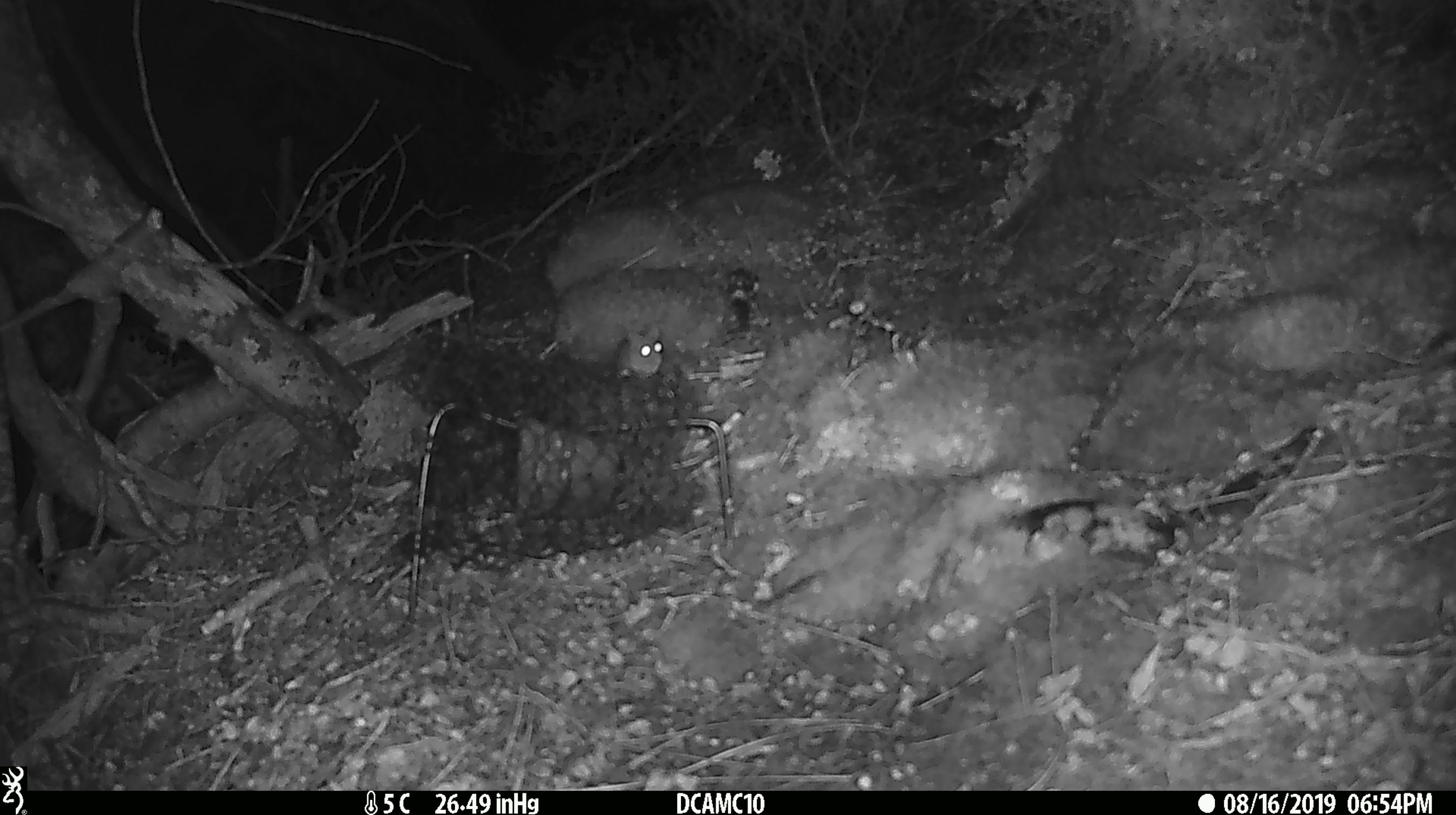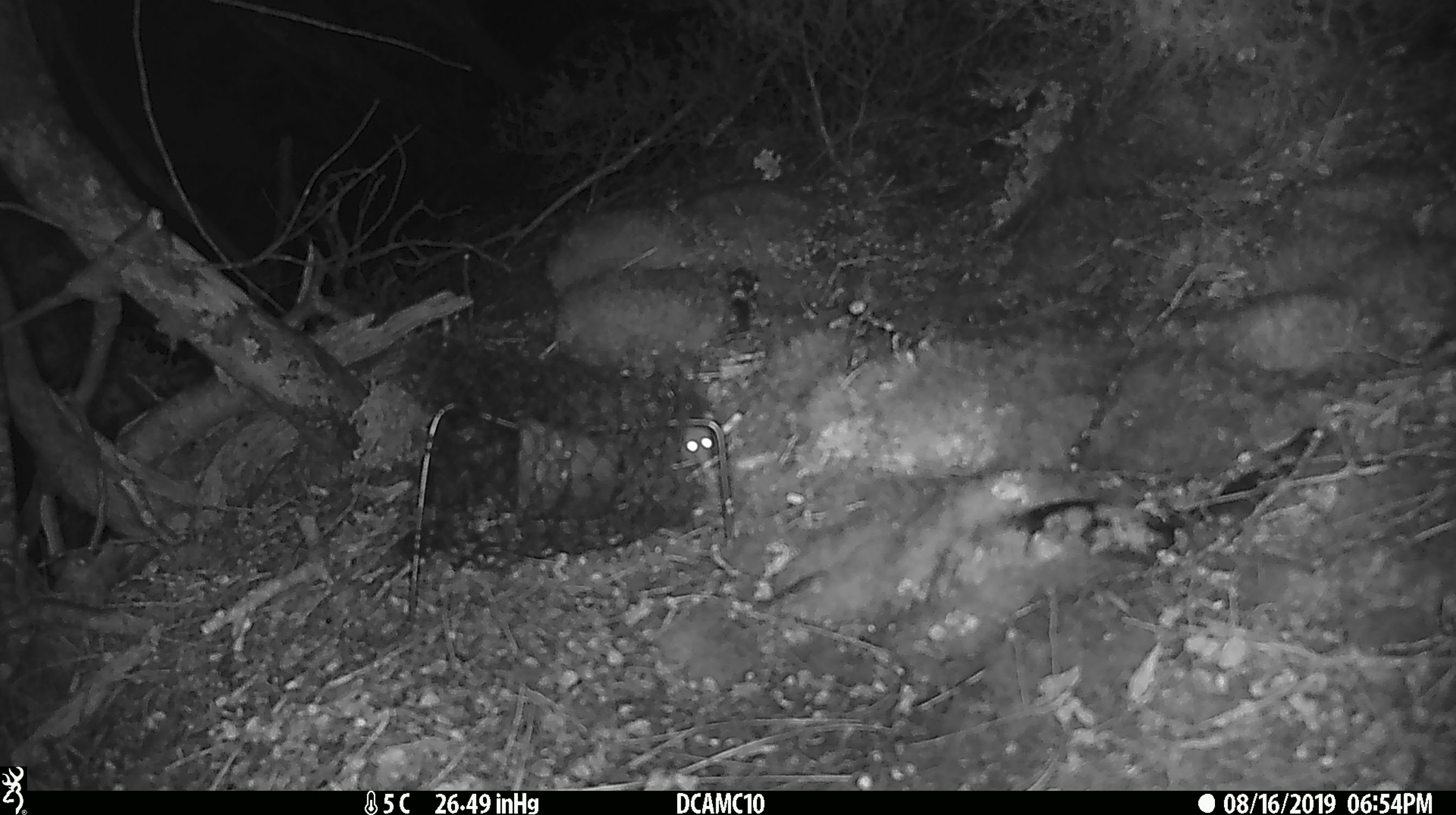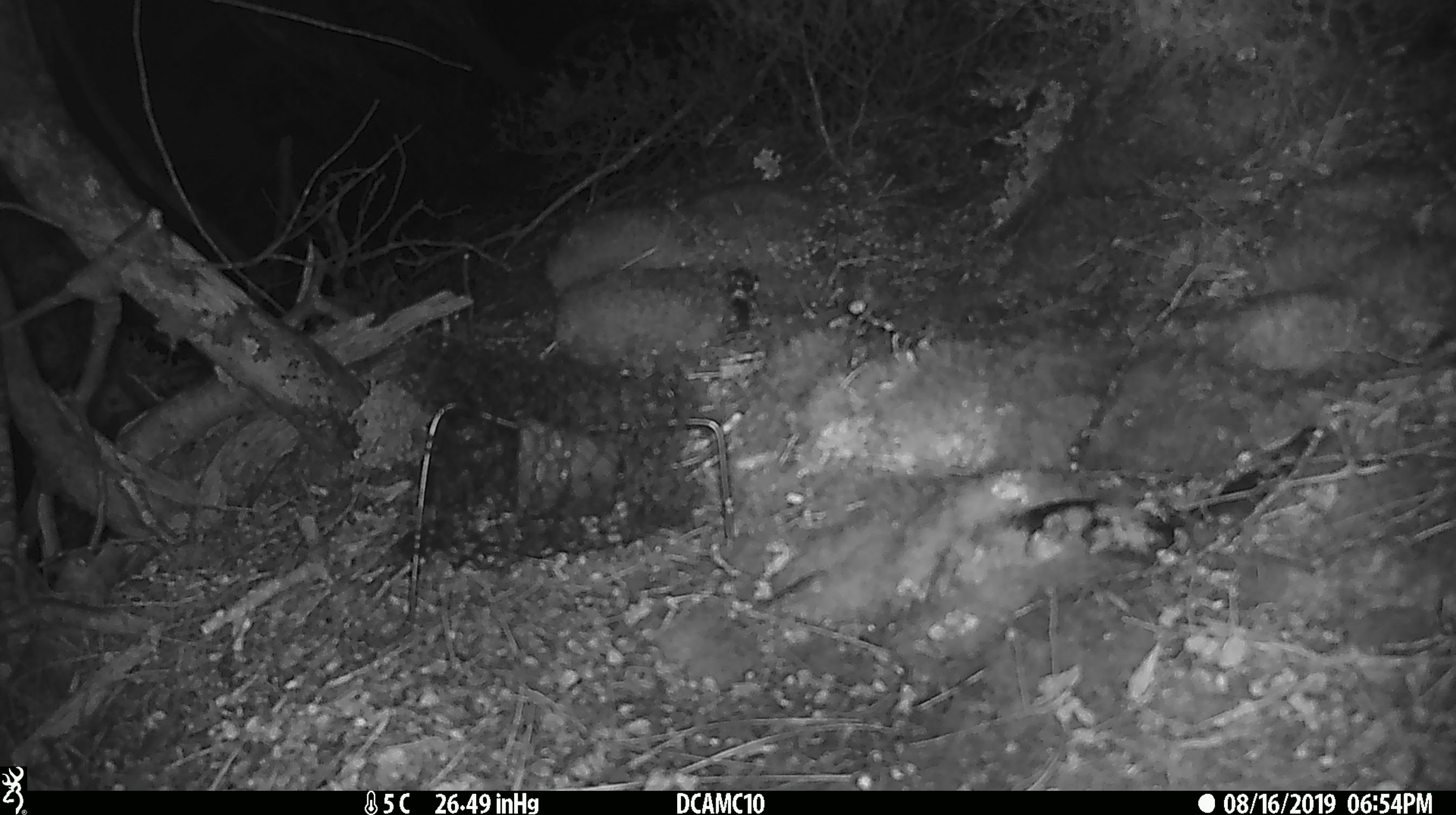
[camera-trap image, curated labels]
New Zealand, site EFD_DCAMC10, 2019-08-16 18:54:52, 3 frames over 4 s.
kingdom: Animalia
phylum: Chordata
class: Mammalia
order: Rodentia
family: Muridae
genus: Mus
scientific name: Mus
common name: mouse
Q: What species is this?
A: Mouse (Mus).